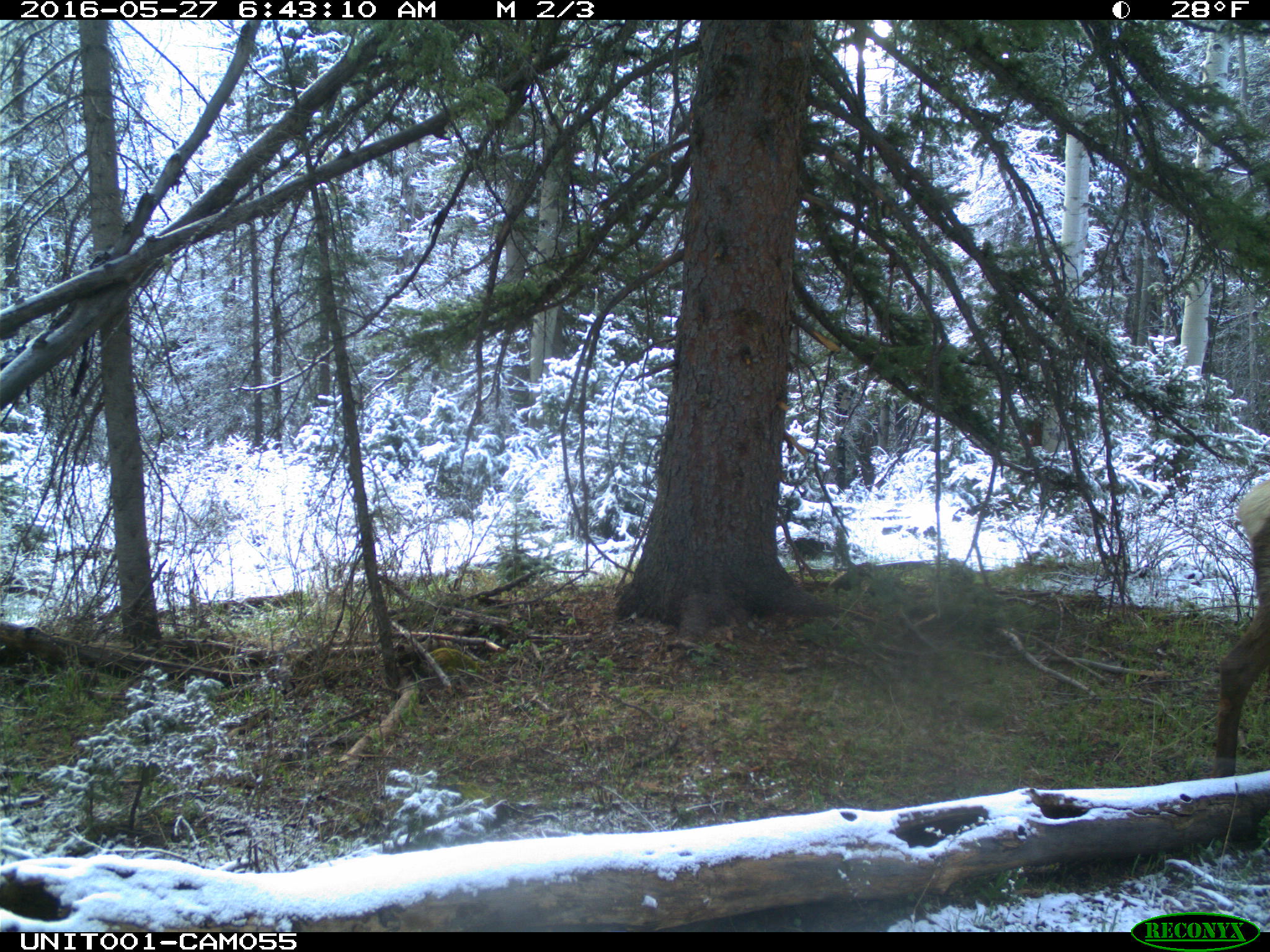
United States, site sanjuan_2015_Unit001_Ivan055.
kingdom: Animalia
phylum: Chordata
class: Mammalia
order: Artiodactyla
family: Cervidae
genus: Cervus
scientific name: Cervus elaphus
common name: red deer